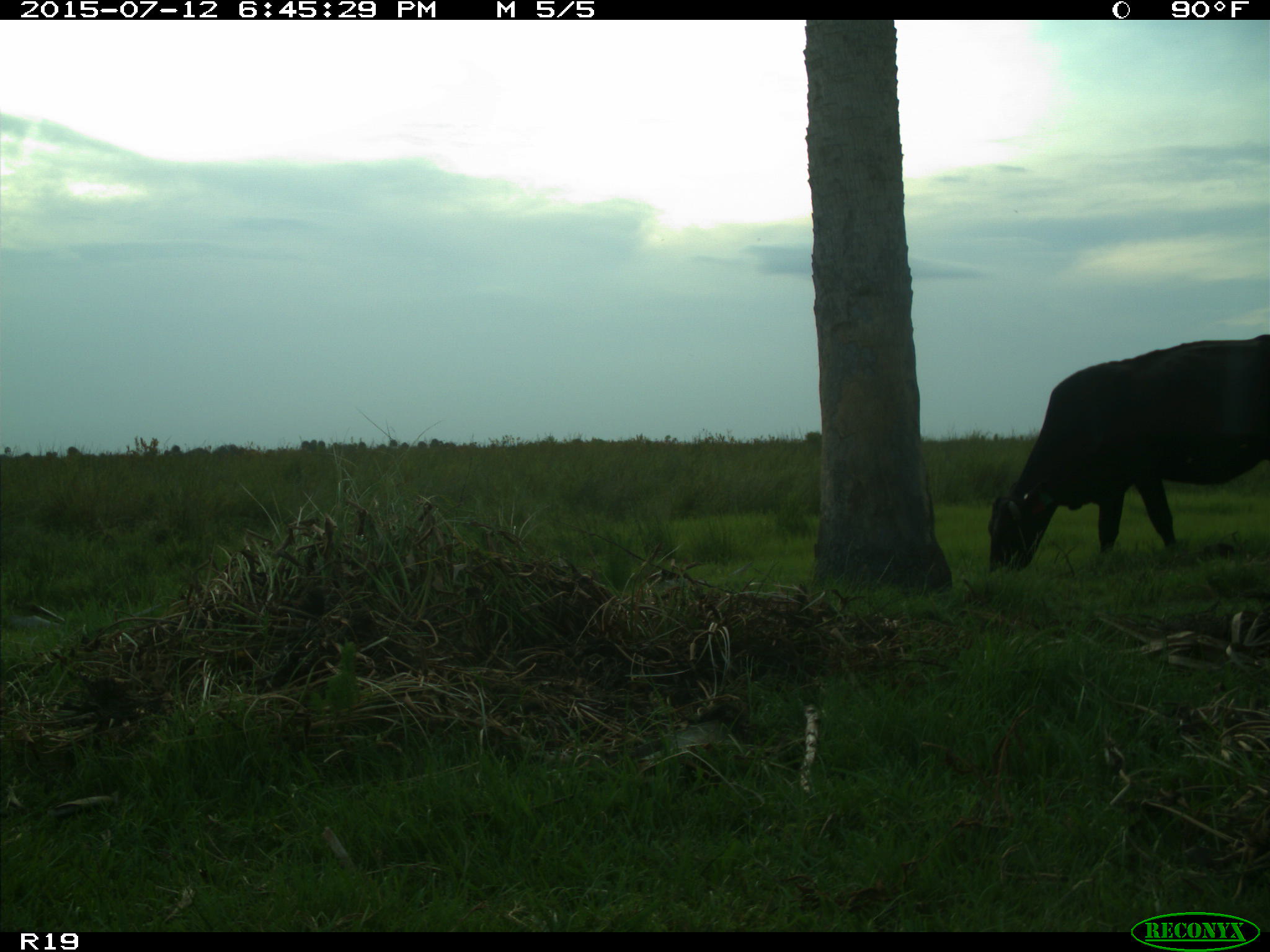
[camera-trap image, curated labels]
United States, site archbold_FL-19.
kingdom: Animalia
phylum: Chordata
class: Mammalia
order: Artiodactyla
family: Bovidae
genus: Bos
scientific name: Bos taurus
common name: domestic cow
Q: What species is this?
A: Bos taurus (domestic cow).